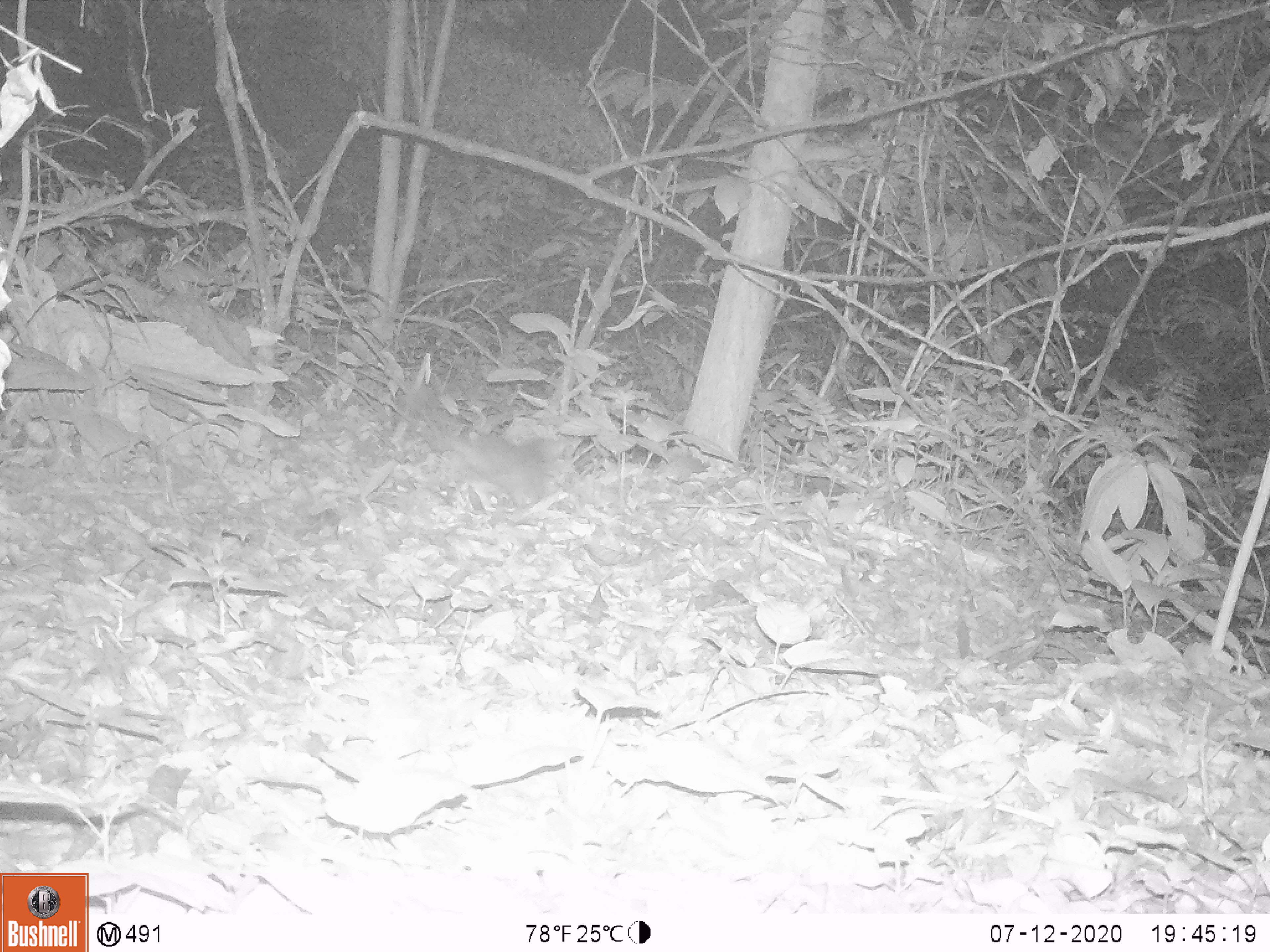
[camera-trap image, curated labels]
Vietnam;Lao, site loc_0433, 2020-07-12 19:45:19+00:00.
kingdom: Animalia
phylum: Chordata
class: Mammalia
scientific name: Mammalia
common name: mammal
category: unidentified small mammal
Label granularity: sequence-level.